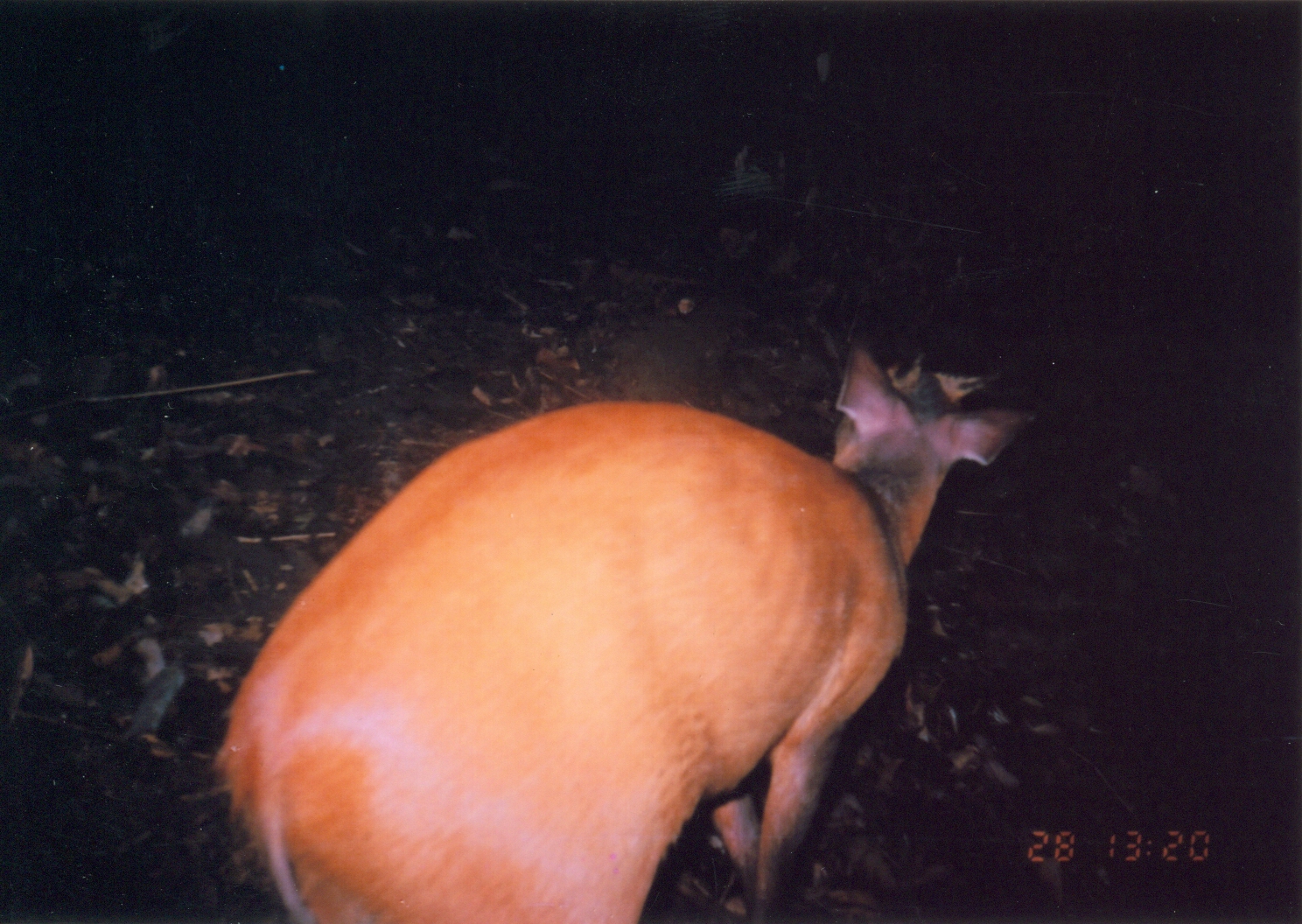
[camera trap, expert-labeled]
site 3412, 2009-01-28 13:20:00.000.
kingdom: Animalia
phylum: Chordata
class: Mammalia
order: Artiodactyla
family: Bovidae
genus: Cephalophus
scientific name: Cephalophus harveyi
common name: harvey's duiker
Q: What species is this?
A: Cephalophus harveyi (harvey's duiker).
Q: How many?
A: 1.